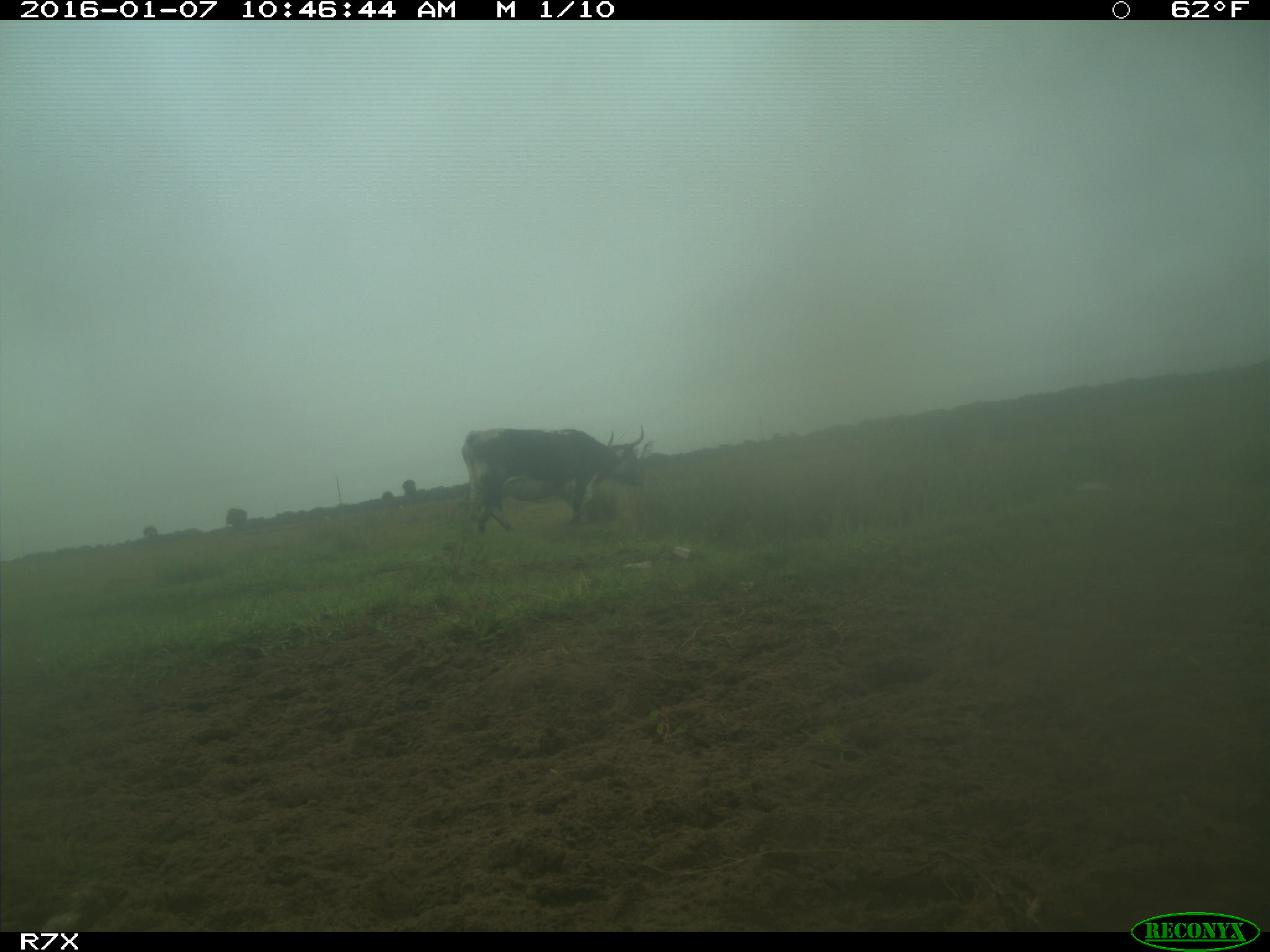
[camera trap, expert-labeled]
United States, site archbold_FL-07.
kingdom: Animalia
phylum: Chordata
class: Mammalia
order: Artiodactyla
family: Bovidae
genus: Bos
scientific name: Bos taurus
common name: domestic cow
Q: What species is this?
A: Bos taurus (domestic cow).